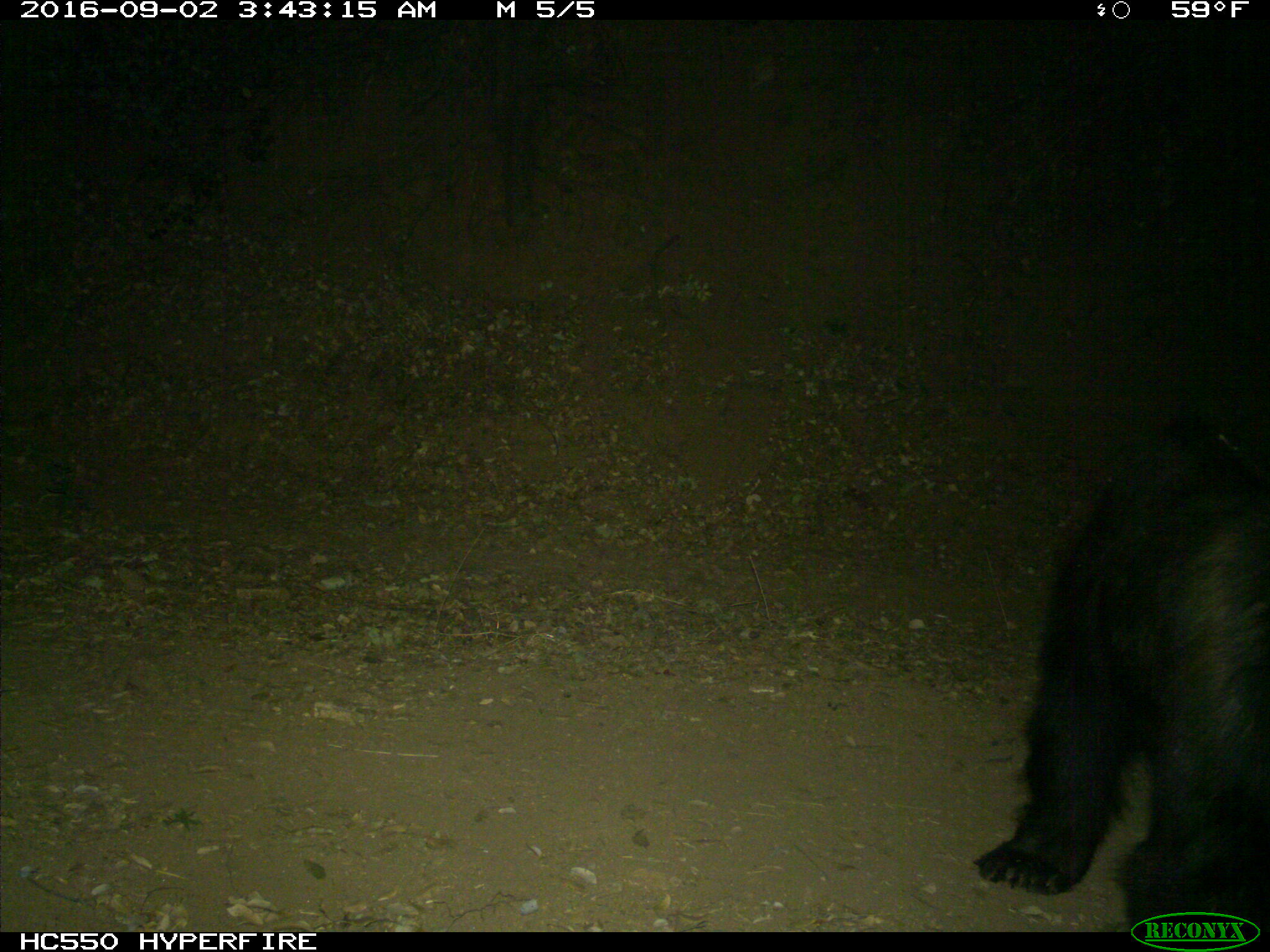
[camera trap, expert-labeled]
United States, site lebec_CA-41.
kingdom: Animalia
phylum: Chordata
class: Mammalia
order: Carnivora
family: Ursidae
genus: Ursus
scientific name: Ursus americanus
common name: american black bear